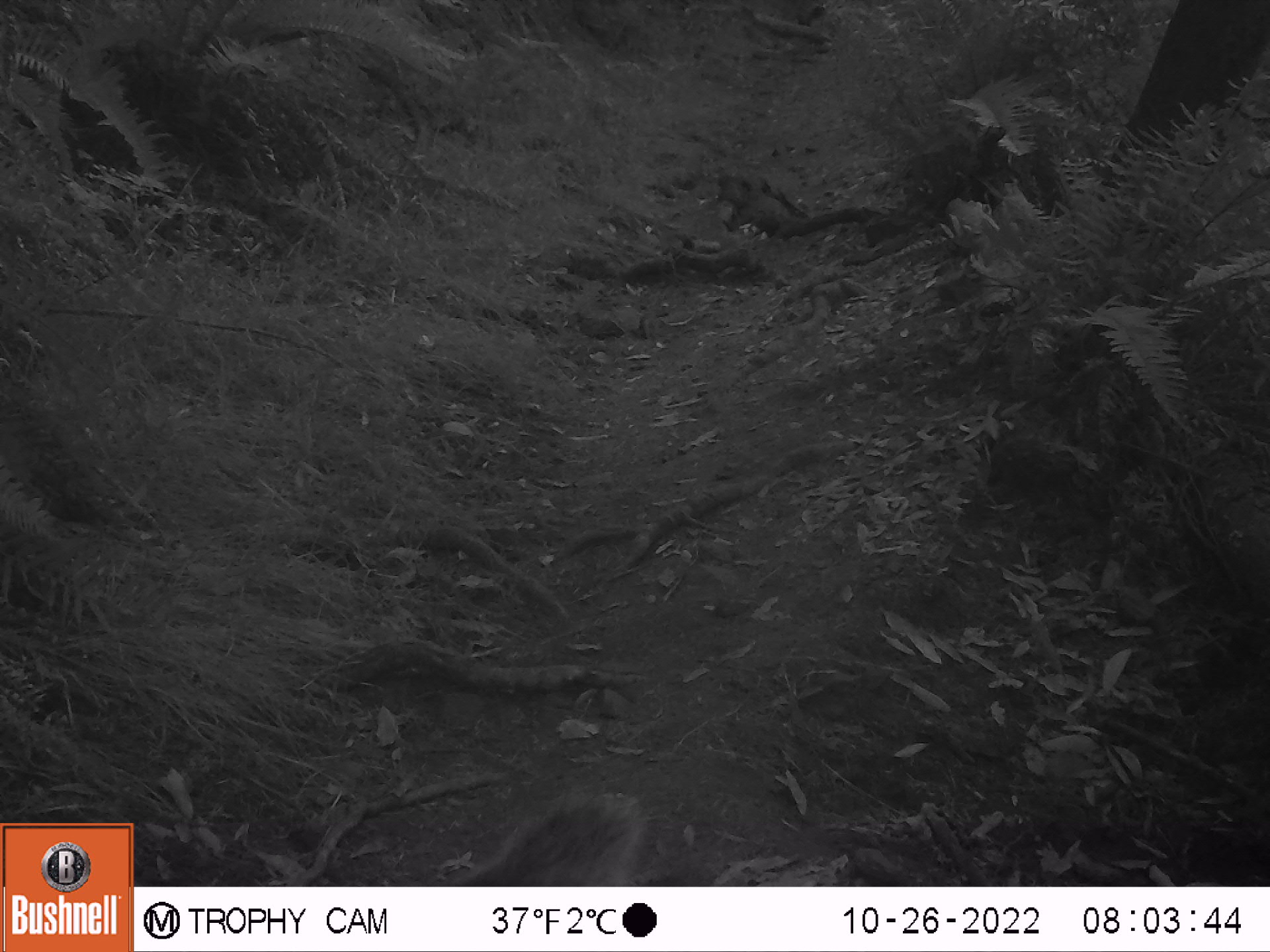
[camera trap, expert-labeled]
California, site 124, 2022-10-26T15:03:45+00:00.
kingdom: Animalia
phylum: Chordata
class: Mammalia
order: Rodentia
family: Sciuridae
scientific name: Sciuridae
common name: squirrel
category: unknown squirrel